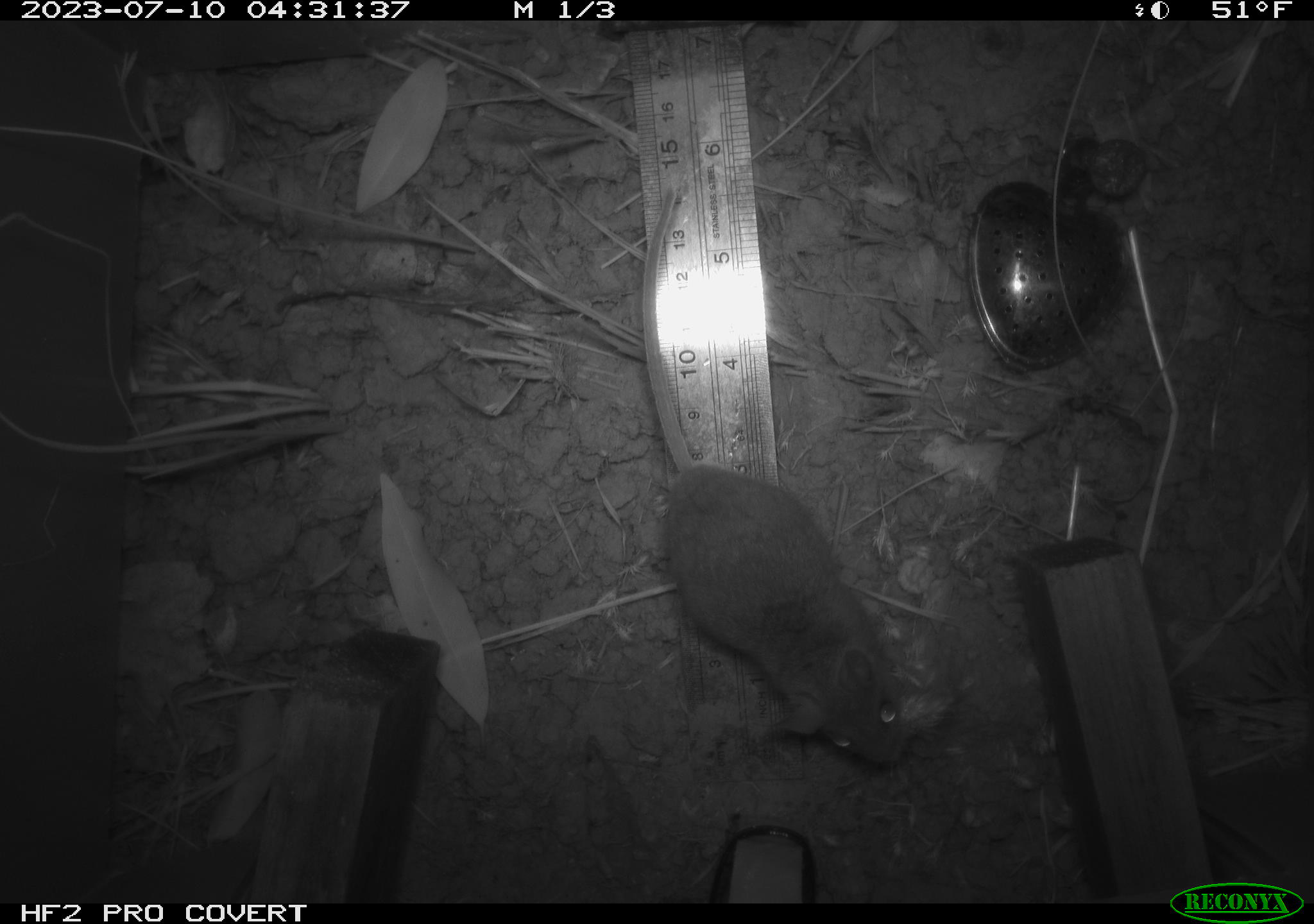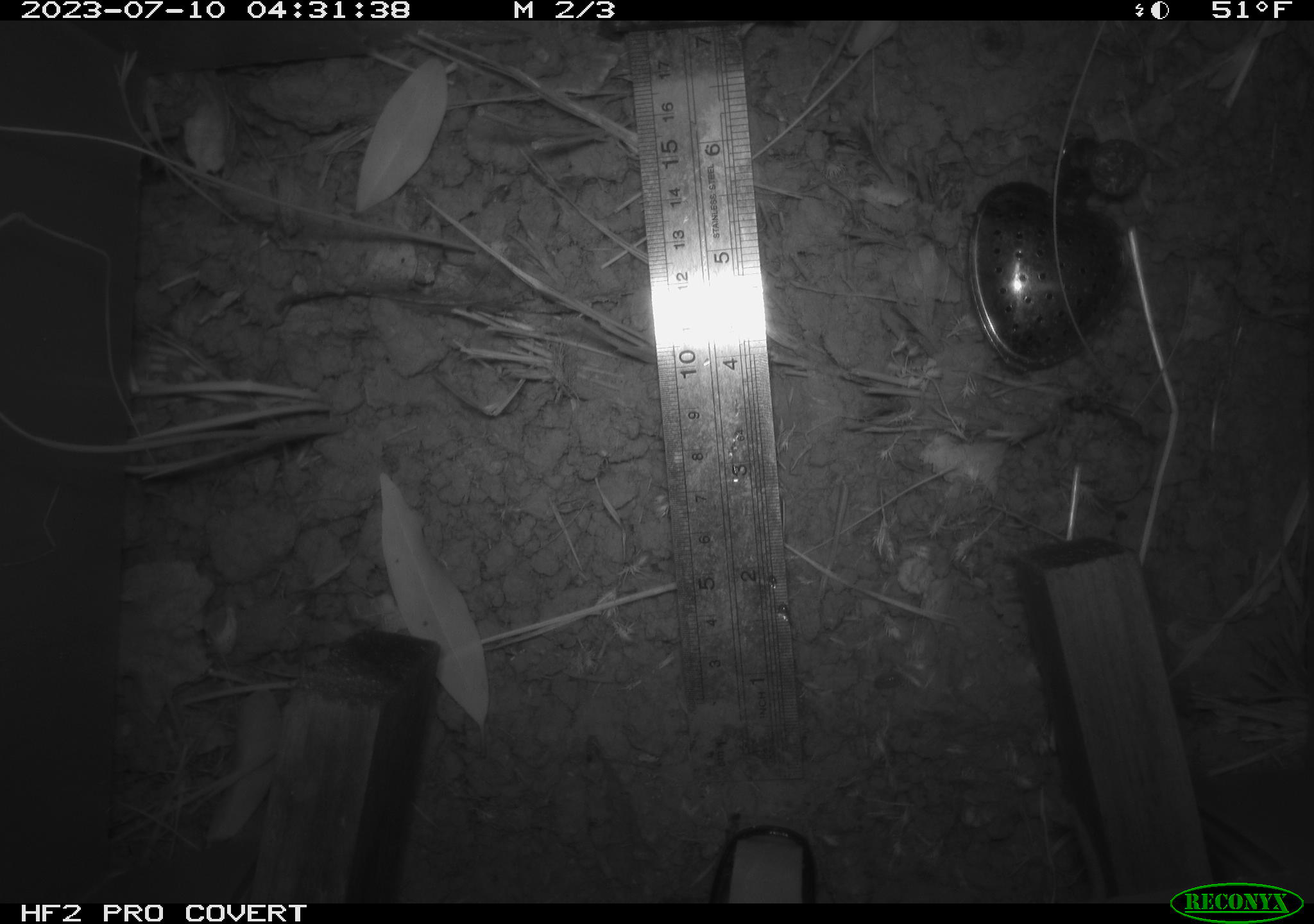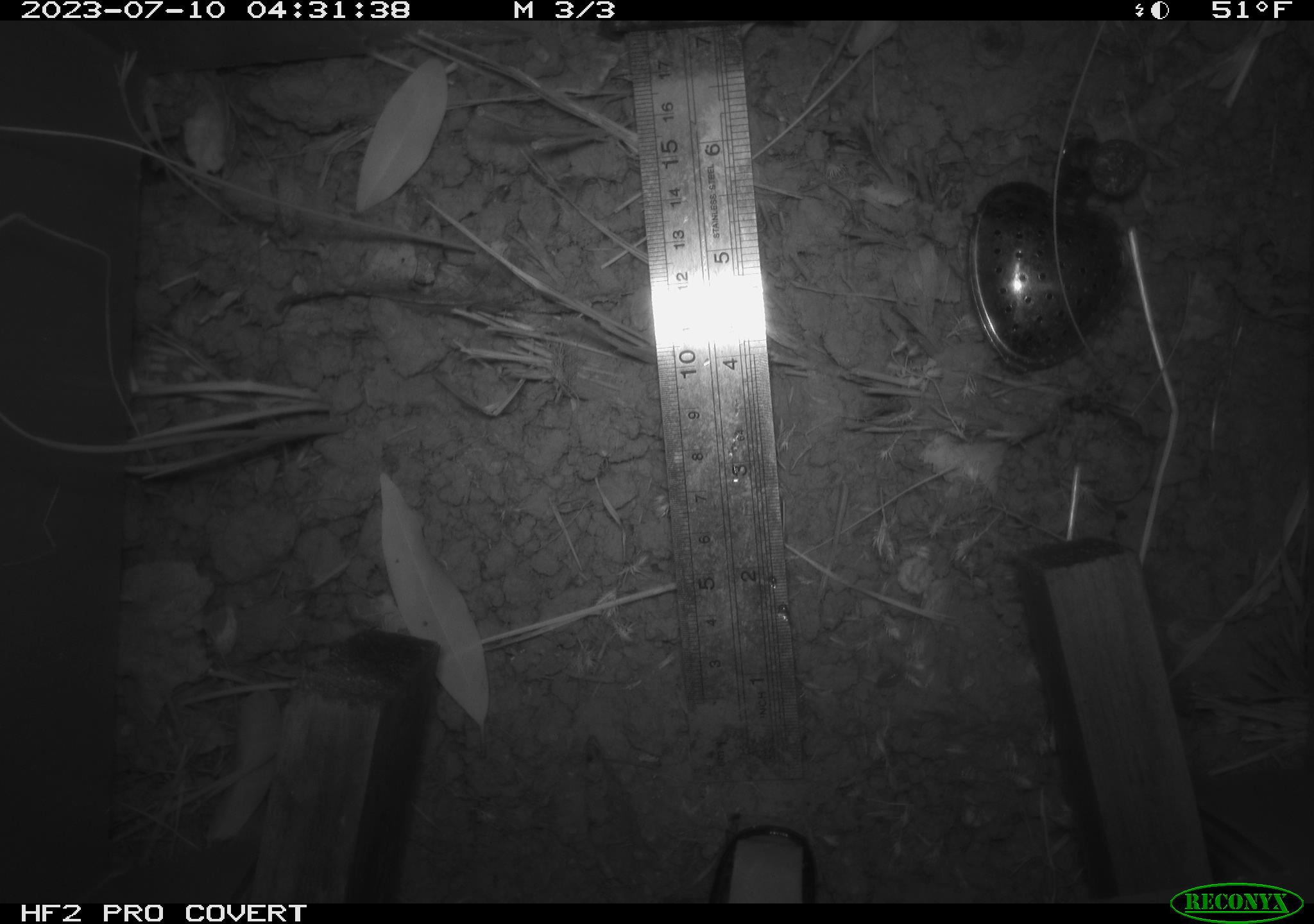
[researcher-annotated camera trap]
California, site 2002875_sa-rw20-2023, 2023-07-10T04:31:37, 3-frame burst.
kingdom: Animalia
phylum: Chordata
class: Mammalia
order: Rodentia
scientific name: Rodentia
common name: mouse species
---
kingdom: Animalia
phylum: Chordata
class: Mammalia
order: Rodentia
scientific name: Rodentia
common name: rodent